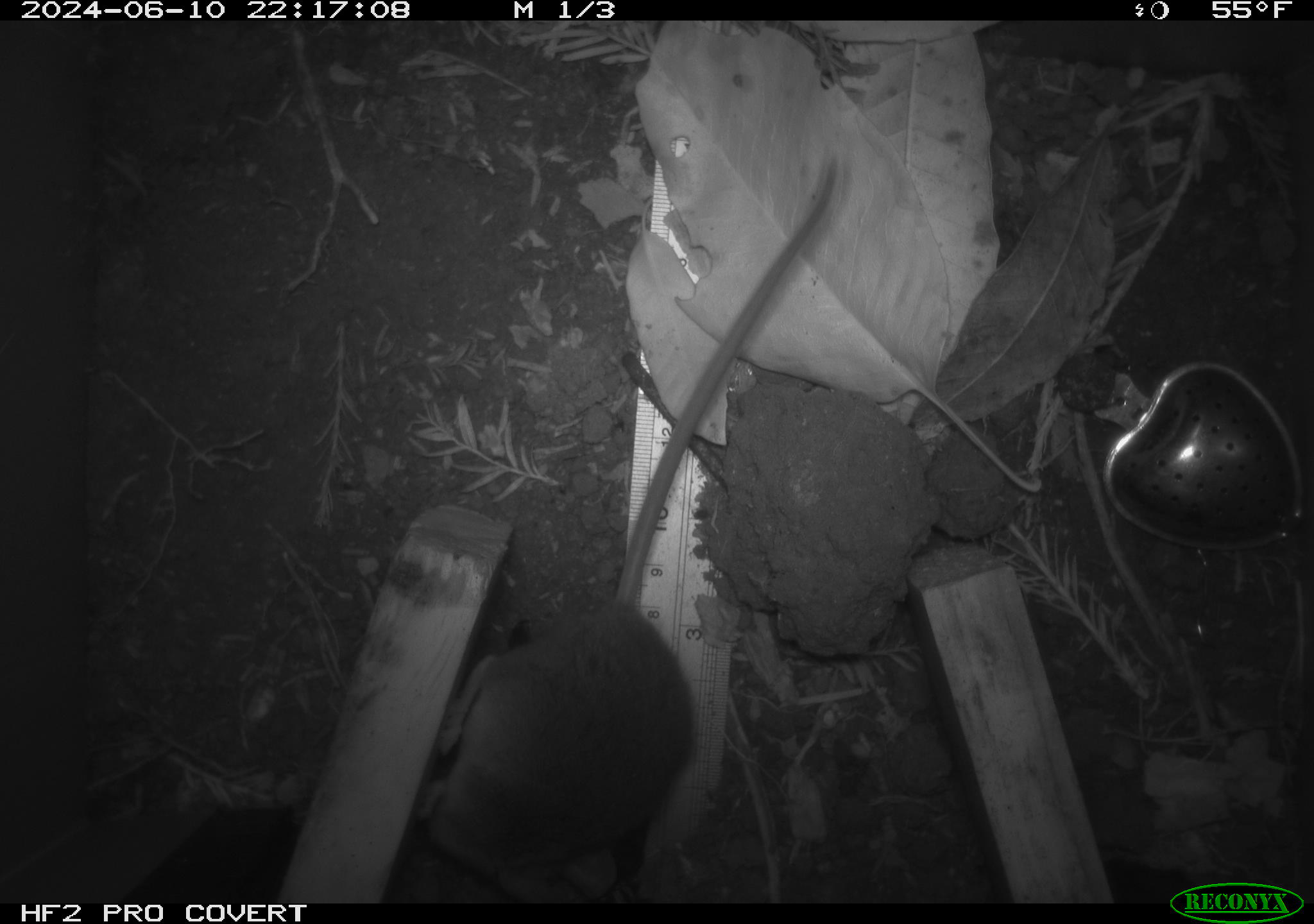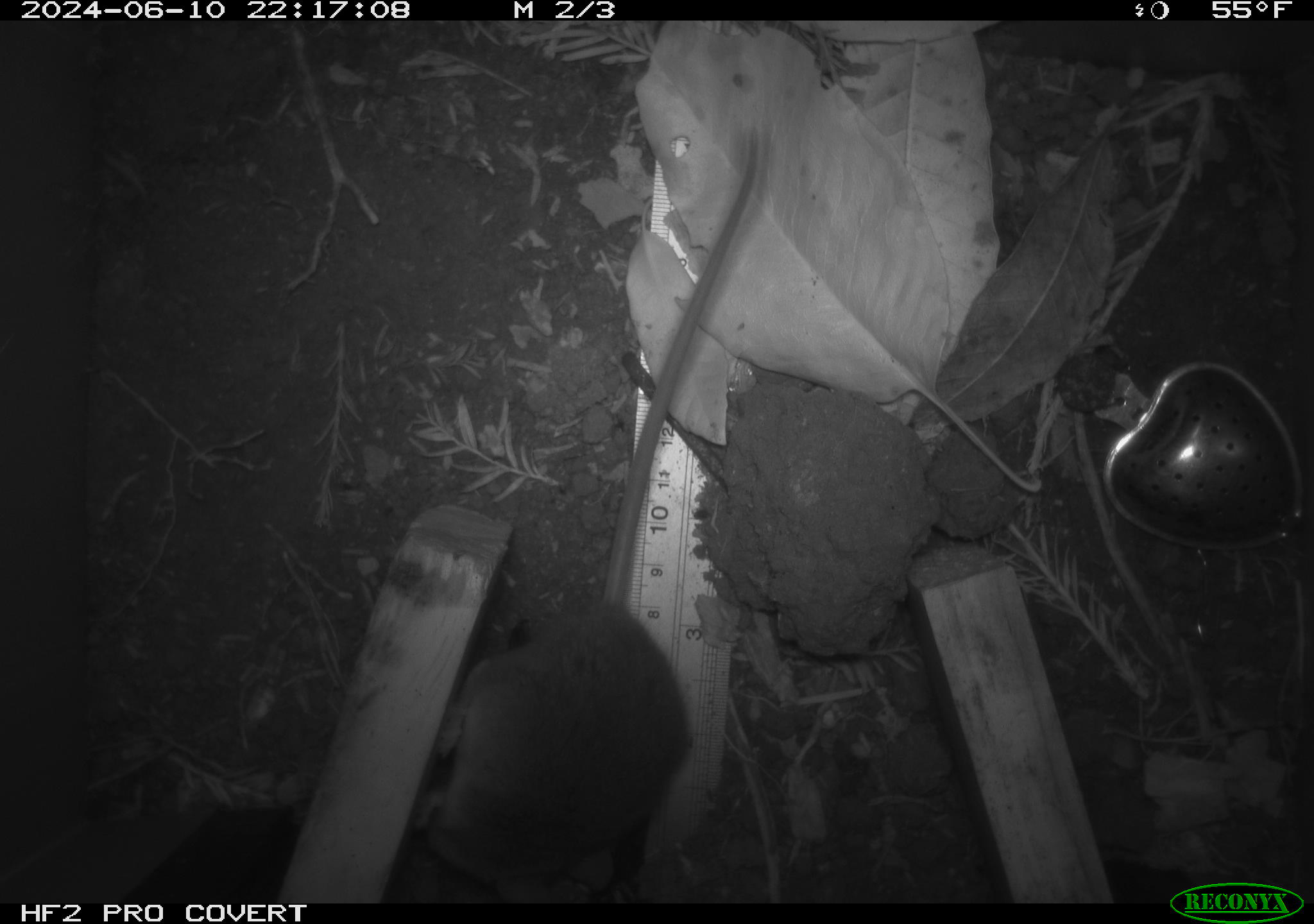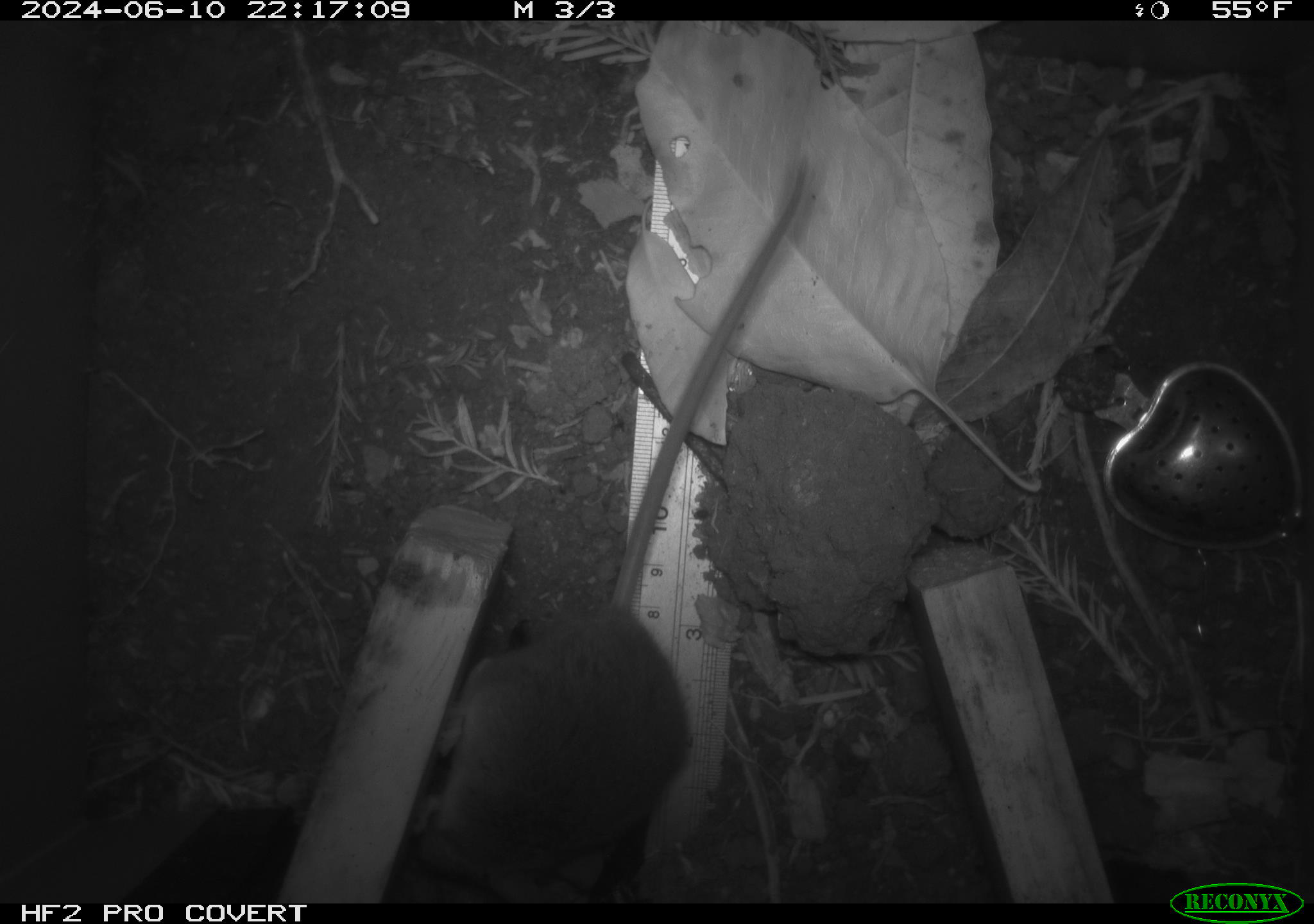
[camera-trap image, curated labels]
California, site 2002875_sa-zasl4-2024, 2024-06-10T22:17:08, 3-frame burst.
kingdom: Animalia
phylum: Chordata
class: Mammalia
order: Rodentia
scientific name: Rodentia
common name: rodent